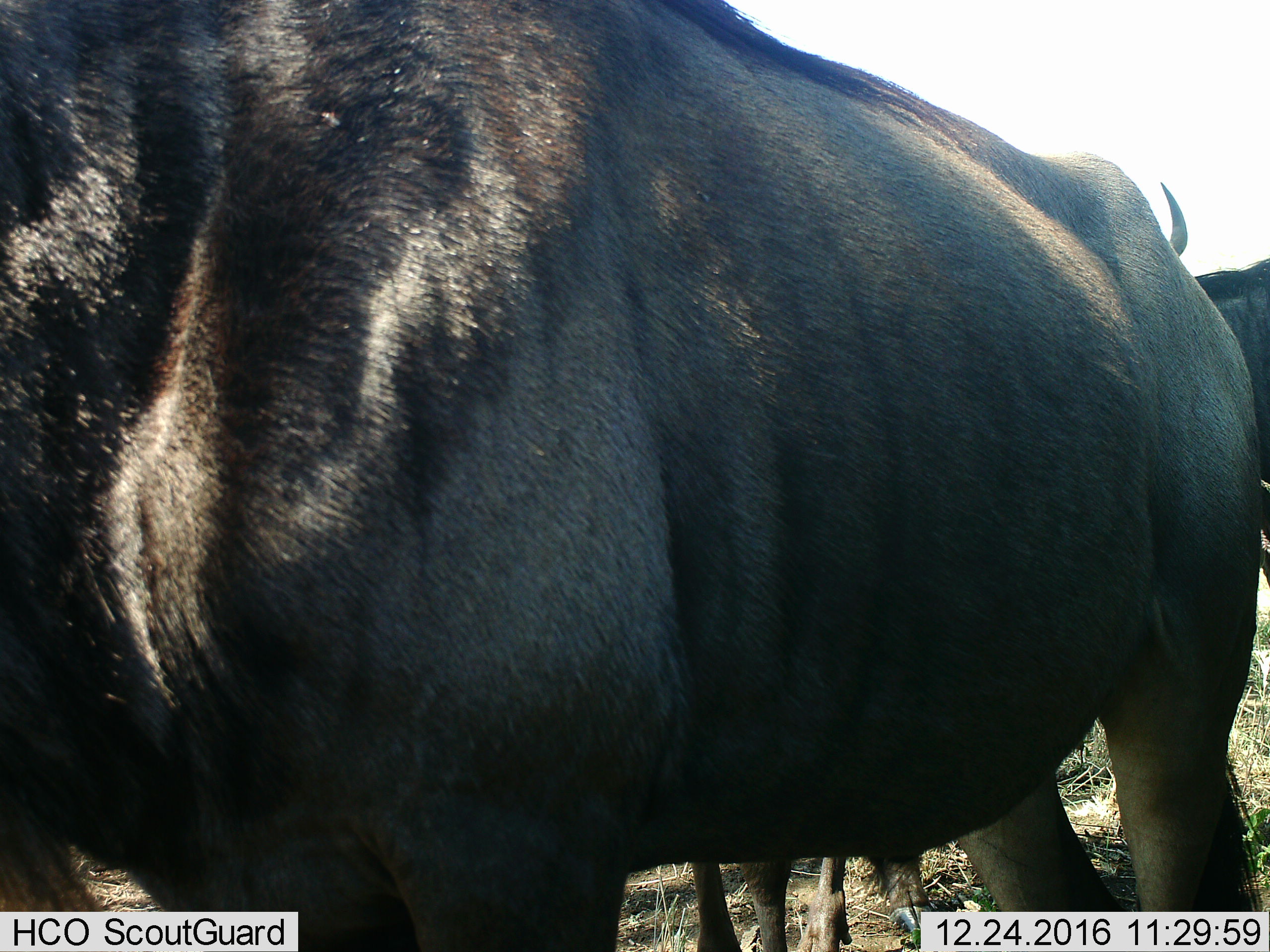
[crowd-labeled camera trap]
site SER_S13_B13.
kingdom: Animalia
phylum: Chordata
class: Mammalia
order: Artiodactyla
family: Bovidae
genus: Connochaetes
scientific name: Connochaetes taurinus taurinus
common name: blue wildebeest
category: wildebeestblue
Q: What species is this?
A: Wildebeestblue (blue wildebeest) (Connochaetes taurinus taurinus).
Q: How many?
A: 3.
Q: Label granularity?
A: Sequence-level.